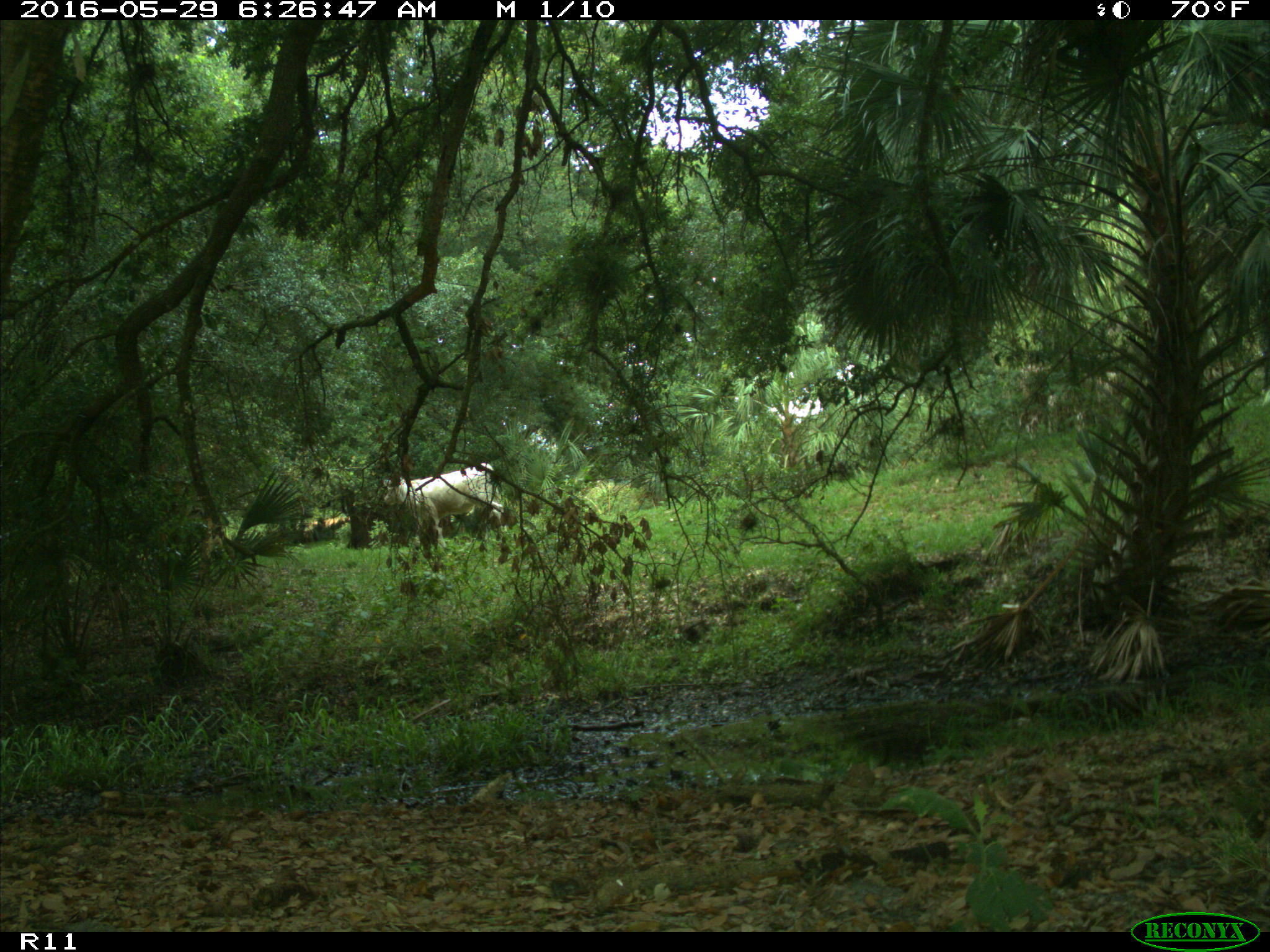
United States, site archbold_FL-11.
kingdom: Animalia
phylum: Chordata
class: Mammalia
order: Artiodactyla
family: Bovidae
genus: Bos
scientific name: Bos taurus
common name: domestic cow